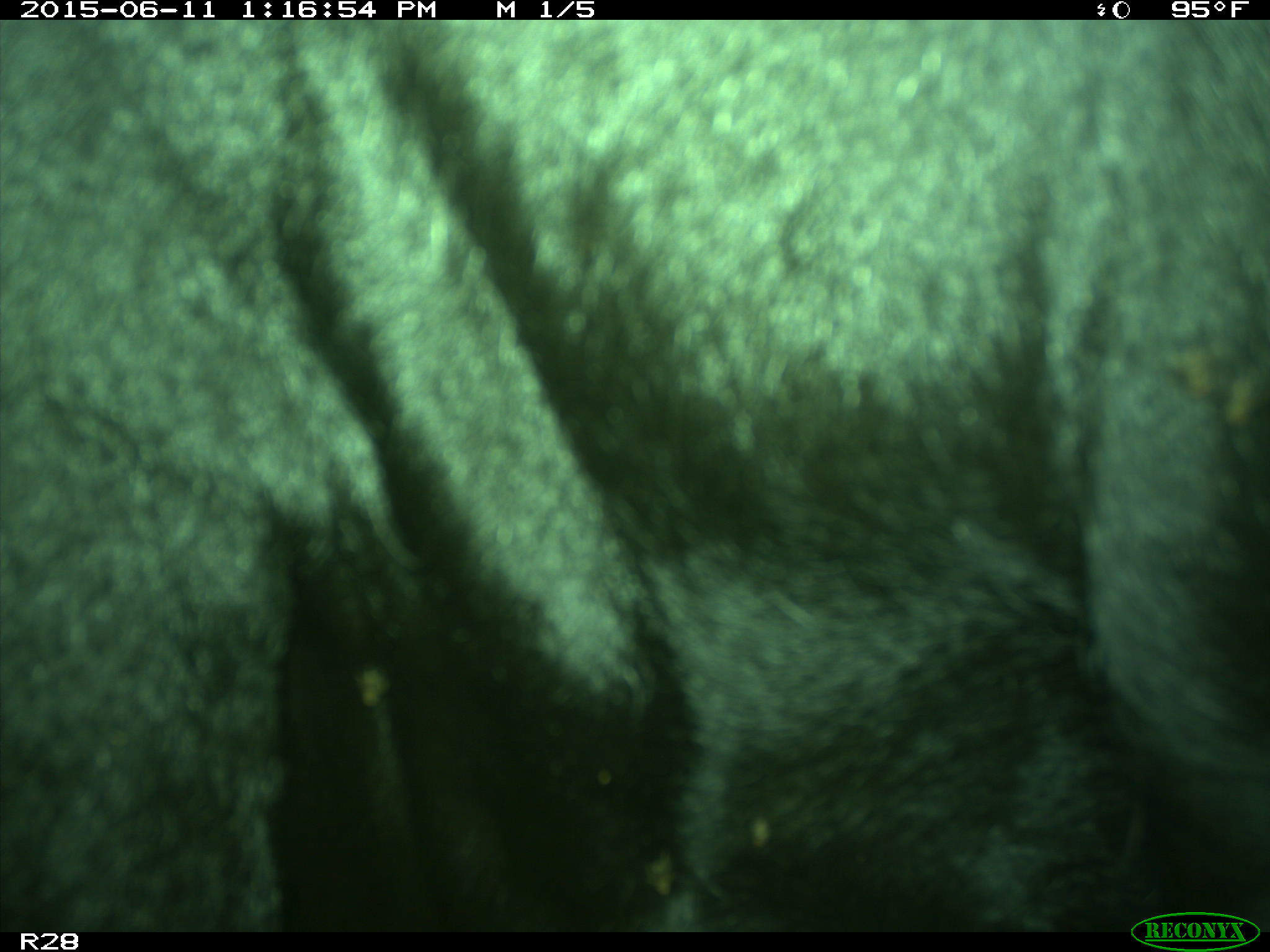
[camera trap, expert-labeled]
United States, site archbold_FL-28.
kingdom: Animalia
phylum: Chordata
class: Mammalia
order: Artiodactyla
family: Bovidae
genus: Bos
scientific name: Bos taurus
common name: domestic cow